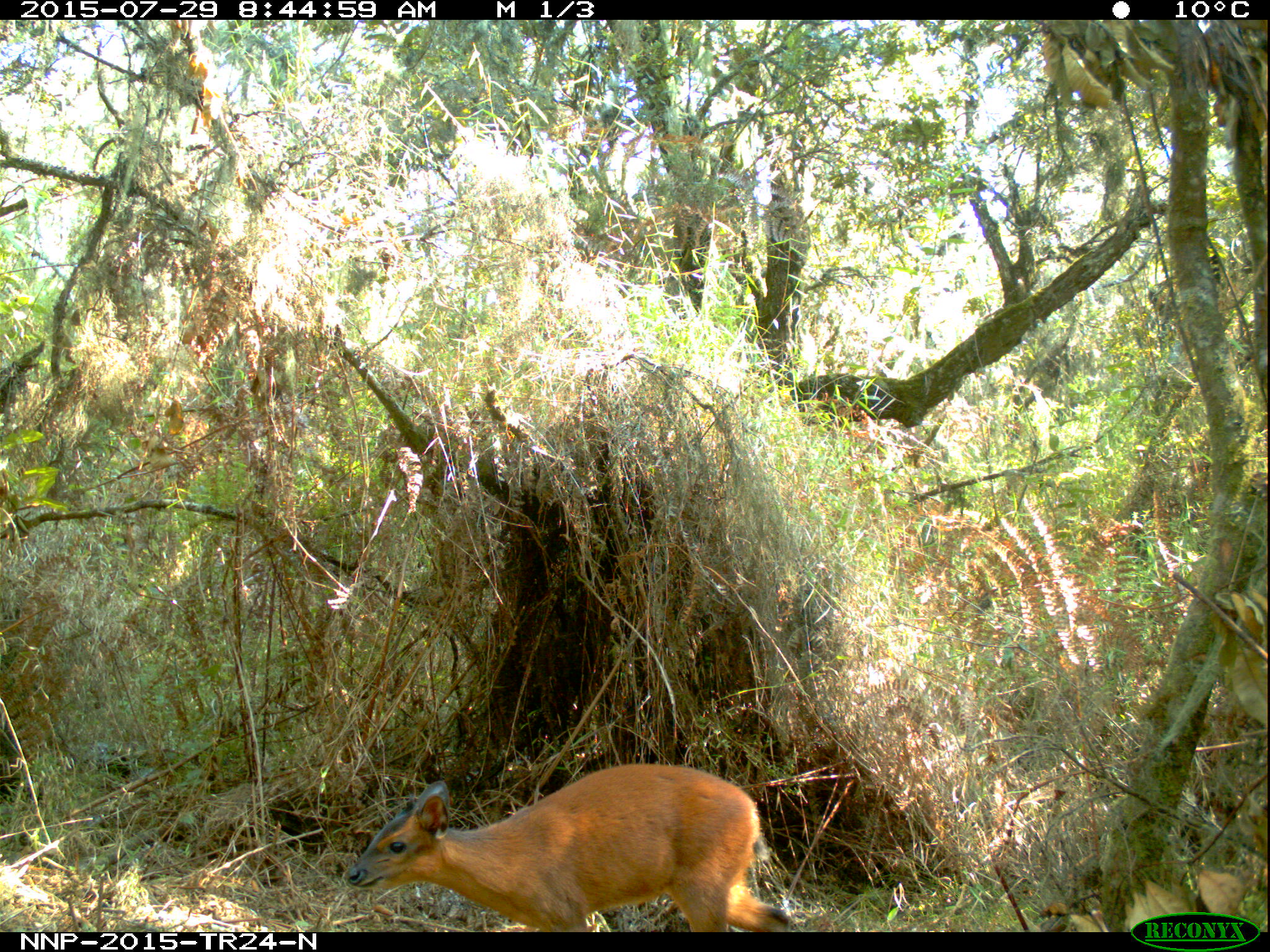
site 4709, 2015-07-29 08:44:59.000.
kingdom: Animalia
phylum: Chordata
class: Mammalia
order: Artiodactyla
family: Bovidae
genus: Cephalophus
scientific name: Cephalophus nigrifrons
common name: black-fronted duiker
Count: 1.